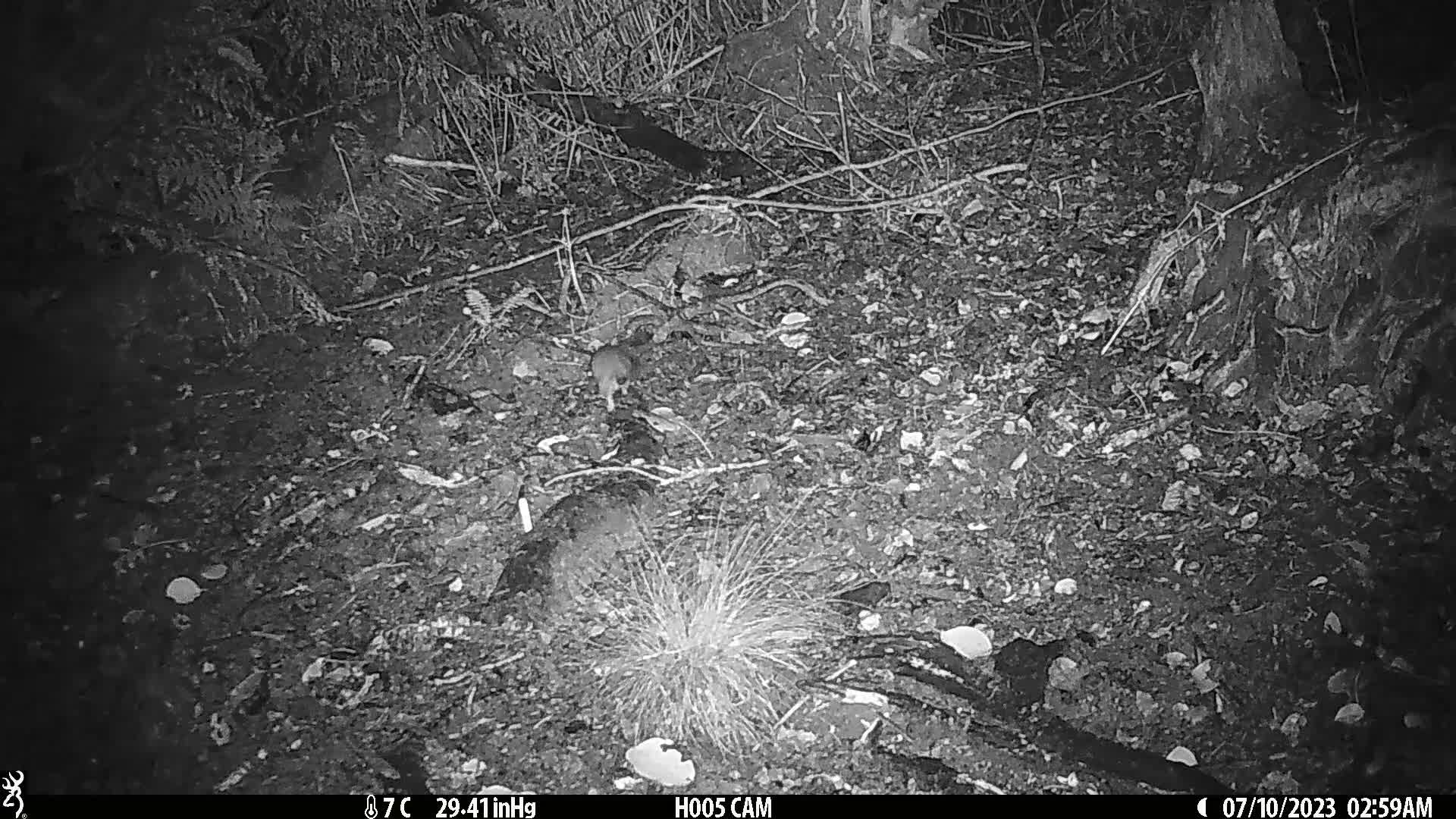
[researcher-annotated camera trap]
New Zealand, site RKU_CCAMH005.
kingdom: Animalia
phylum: Chordata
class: Mammalia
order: Rodentia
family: Muridae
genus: Rattus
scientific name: Rattus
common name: rat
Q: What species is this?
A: Rat (Rattus).